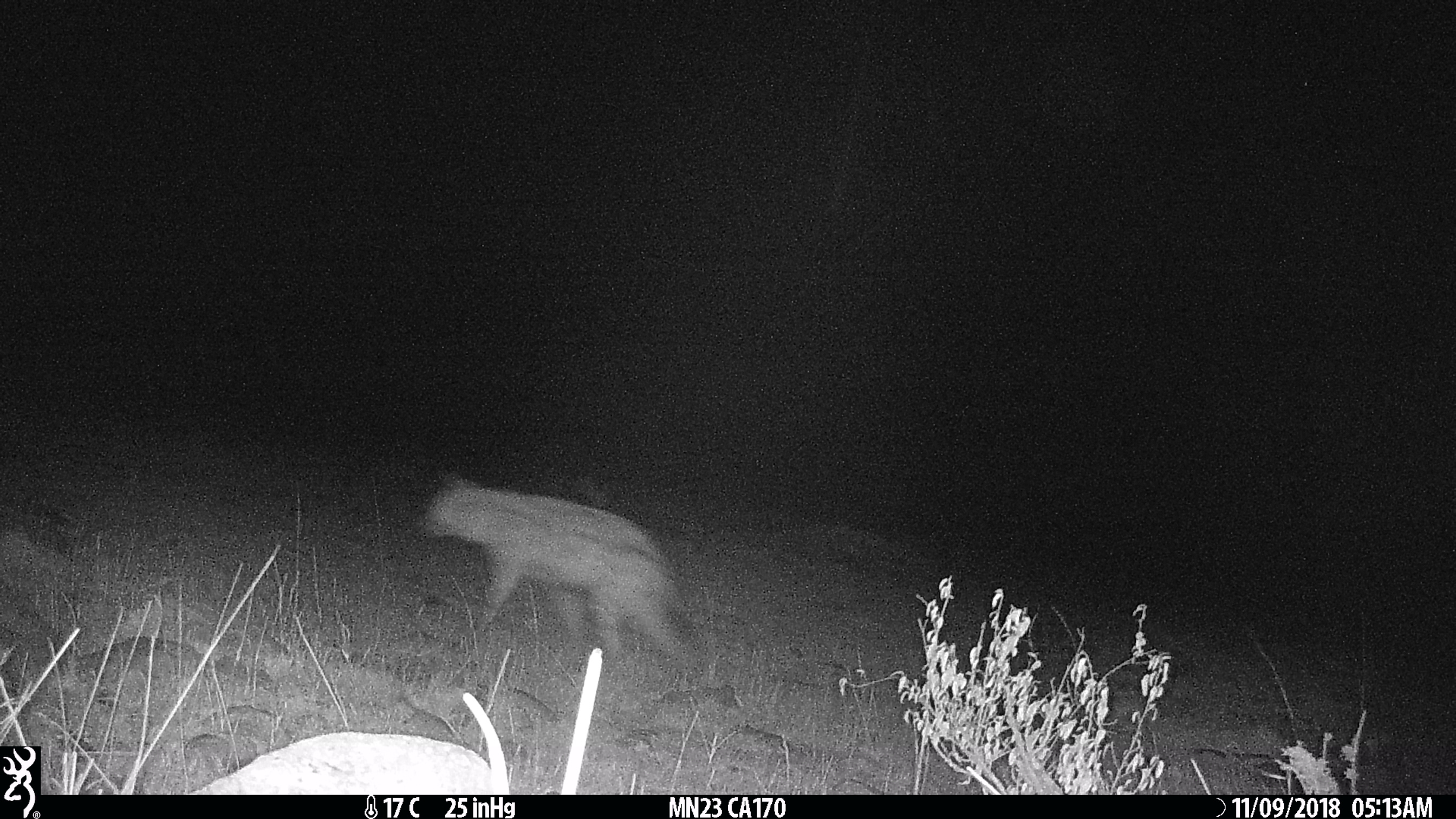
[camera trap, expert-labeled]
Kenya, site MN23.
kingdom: Animalia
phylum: Chordata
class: Mammalia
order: Carnivora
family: Hyaenidae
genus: Crocuta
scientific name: Crocuta crocuta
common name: spotted hyena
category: hyena spotted